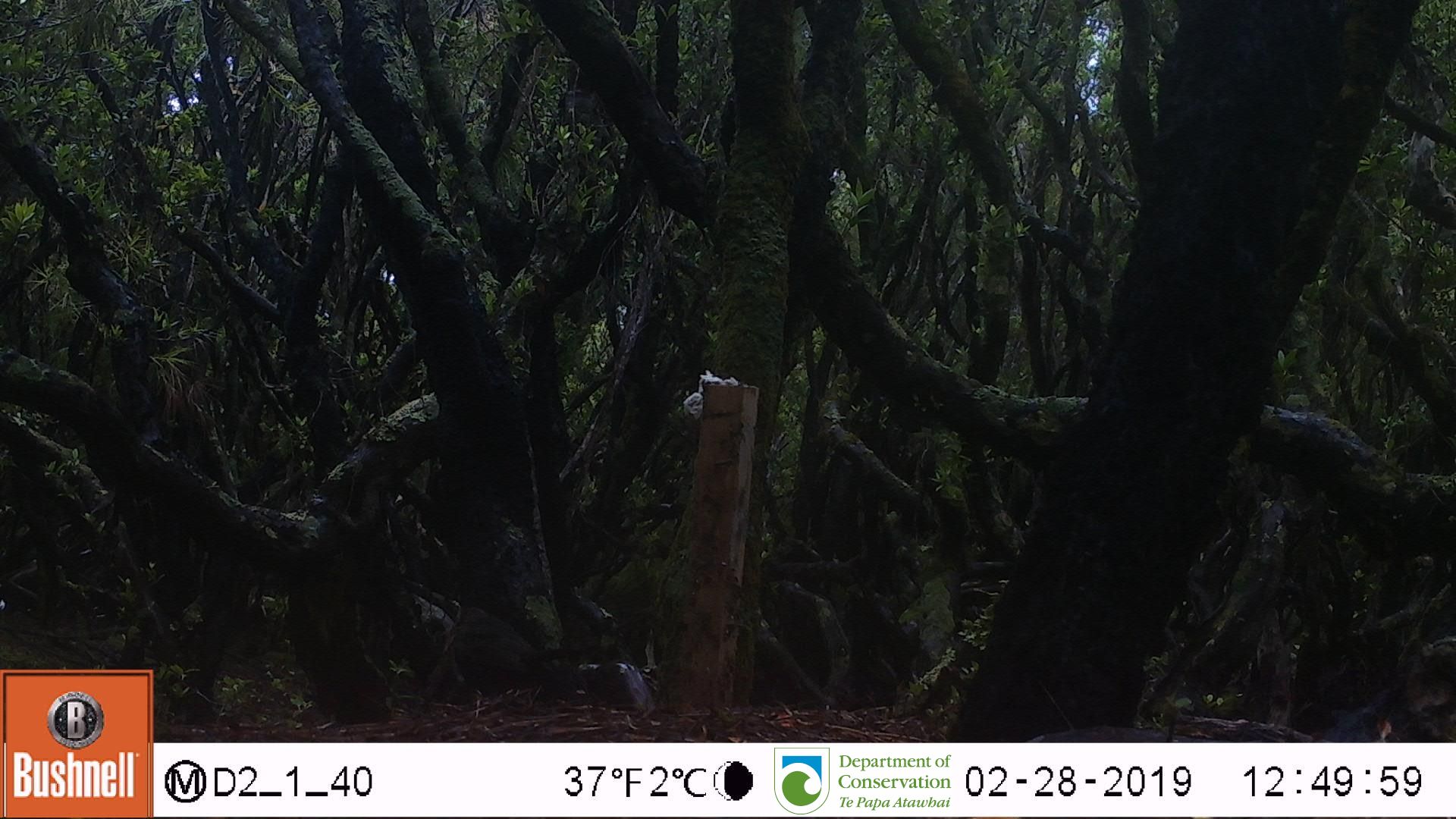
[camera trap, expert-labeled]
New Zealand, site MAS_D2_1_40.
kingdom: Animalia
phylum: Chordata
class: Aves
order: Passeriformes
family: Turdidae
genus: Turdus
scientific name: Turdus merula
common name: eurasian blackbird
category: blackbird